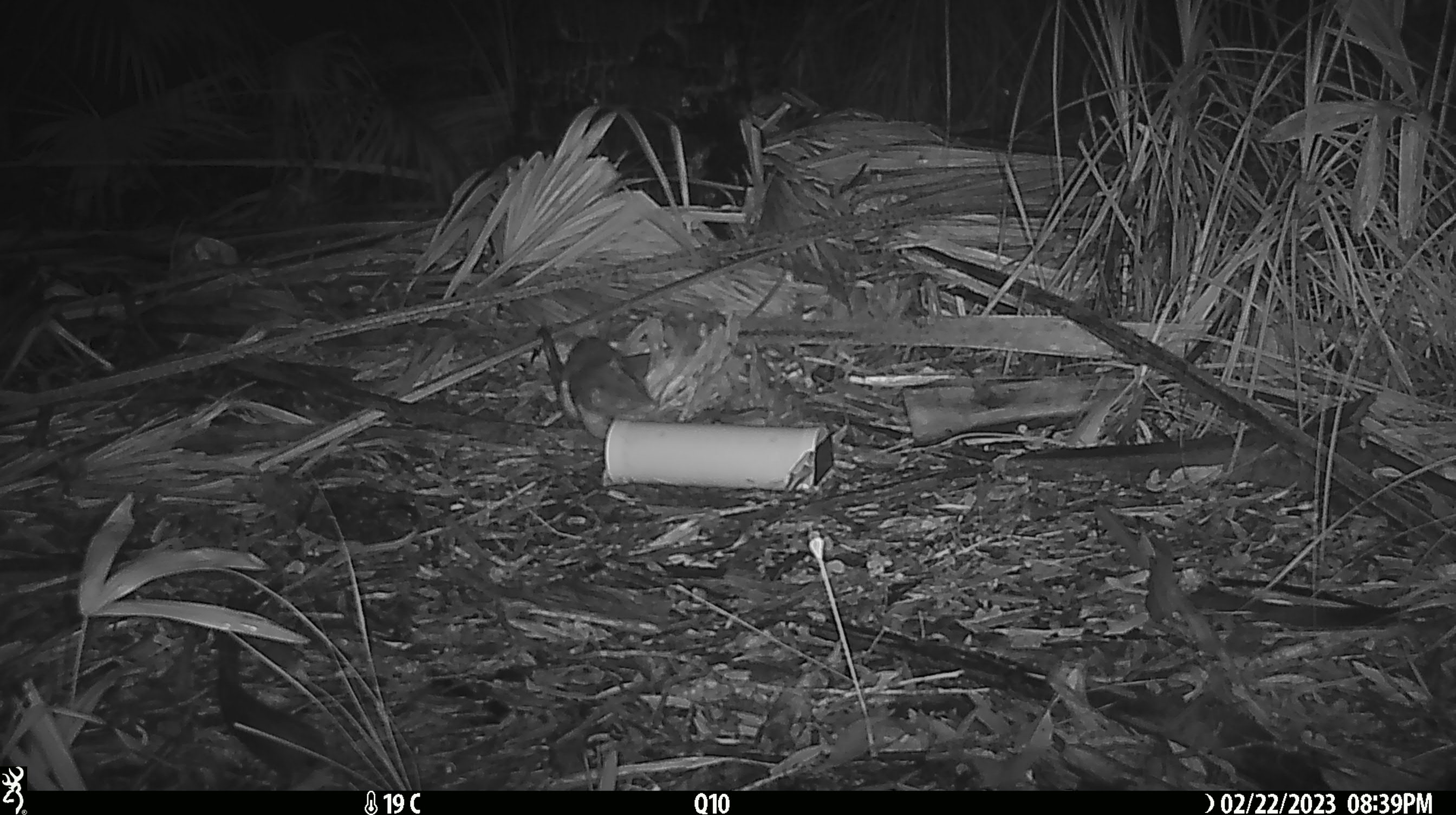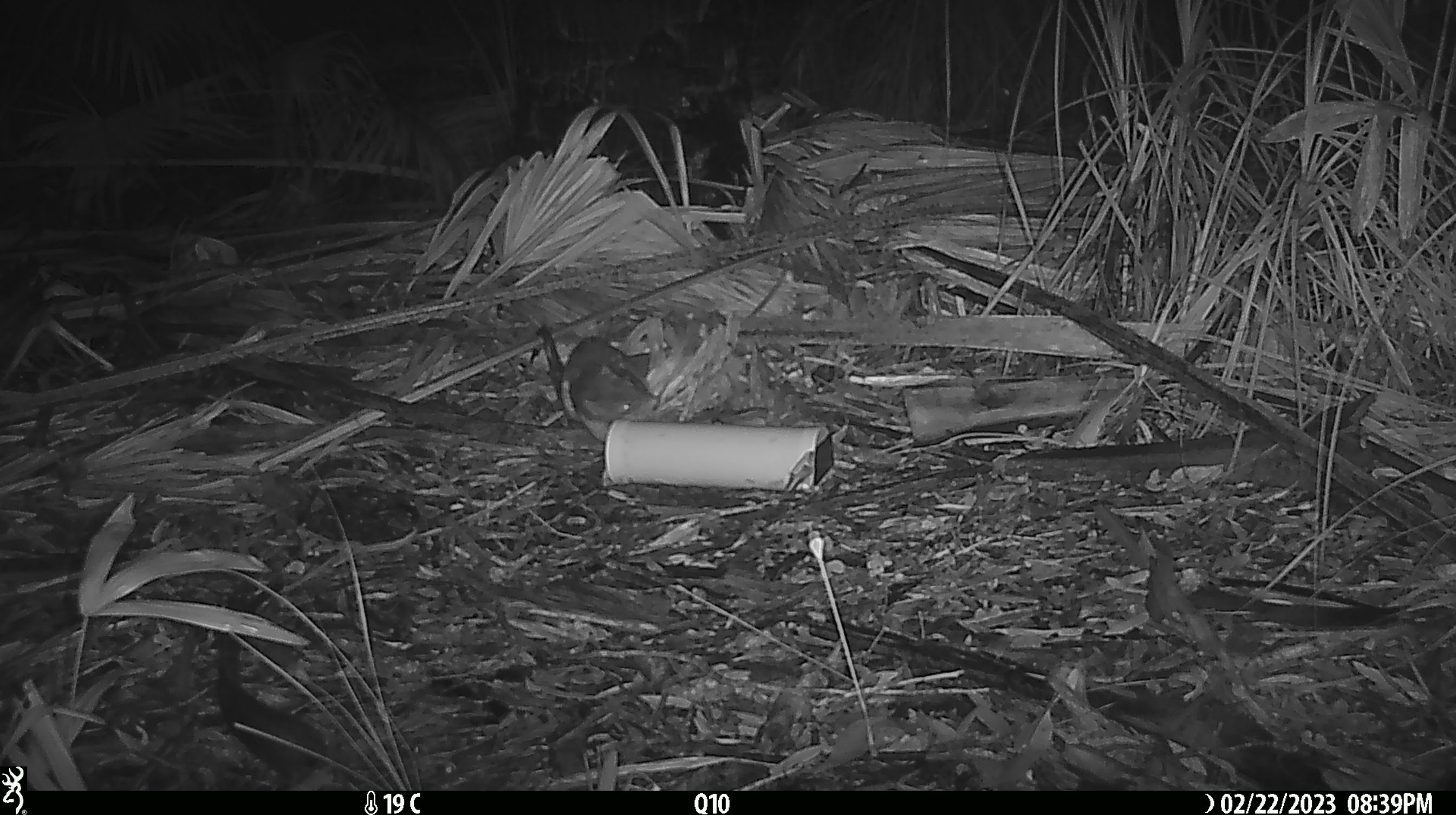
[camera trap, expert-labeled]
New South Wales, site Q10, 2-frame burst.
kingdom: Animalia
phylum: Chordata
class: Mammalia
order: Dasyuromorphia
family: Dasyuridae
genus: Dasyurus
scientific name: Dasyurus maculatus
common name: spotted-tailed quoll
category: quoll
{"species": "quoll (spotted-tailed quoll) (Dasyurus maculatus)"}